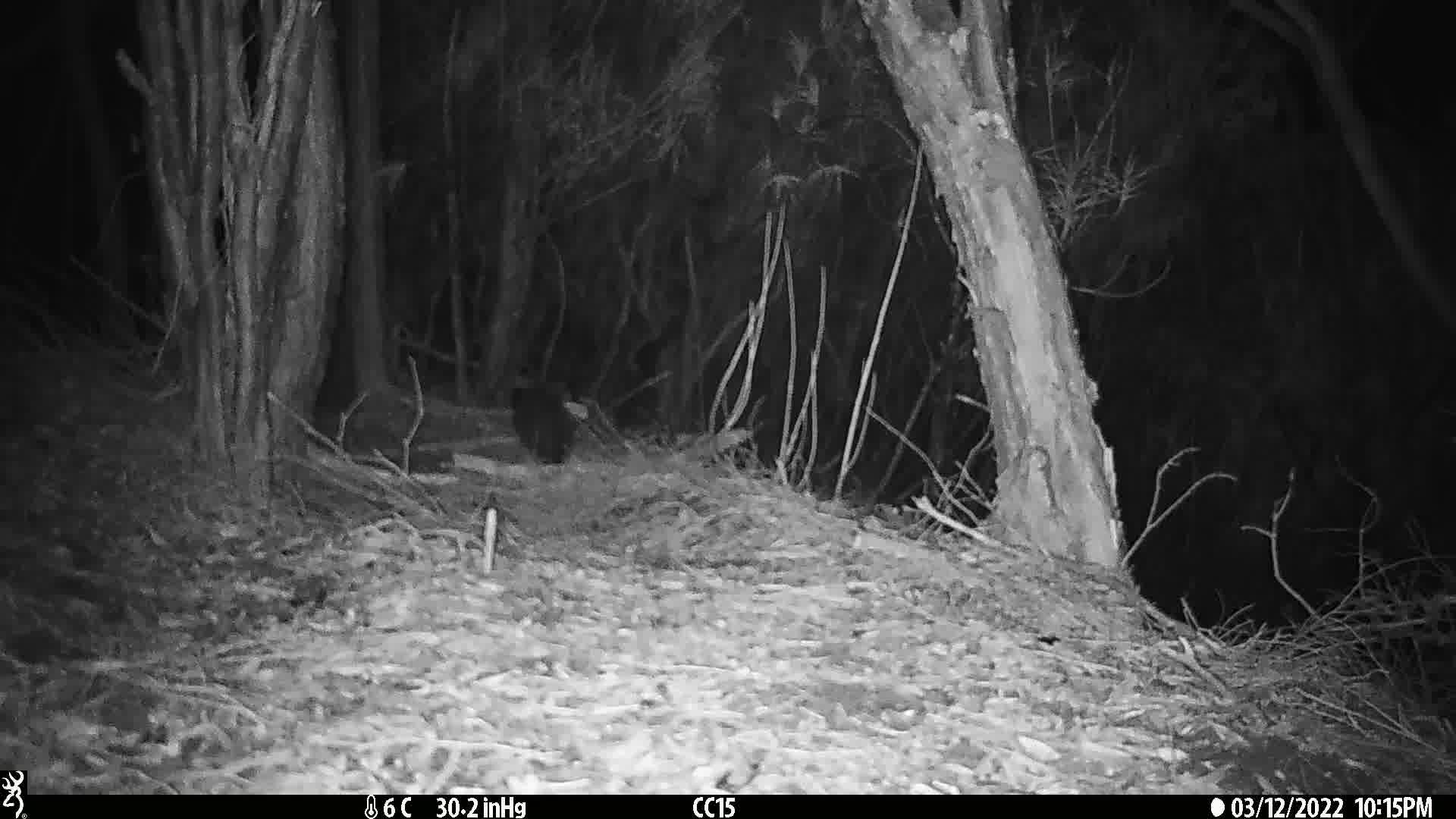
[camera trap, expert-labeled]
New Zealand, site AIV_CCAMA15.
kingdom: Animalia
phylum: Chordata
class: Mammalia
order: Carnivora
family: Felidae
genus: Felis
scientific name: Felis catus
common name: domestic cat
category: cat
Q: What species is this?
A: Cat (domestic cat) (Felis catus).